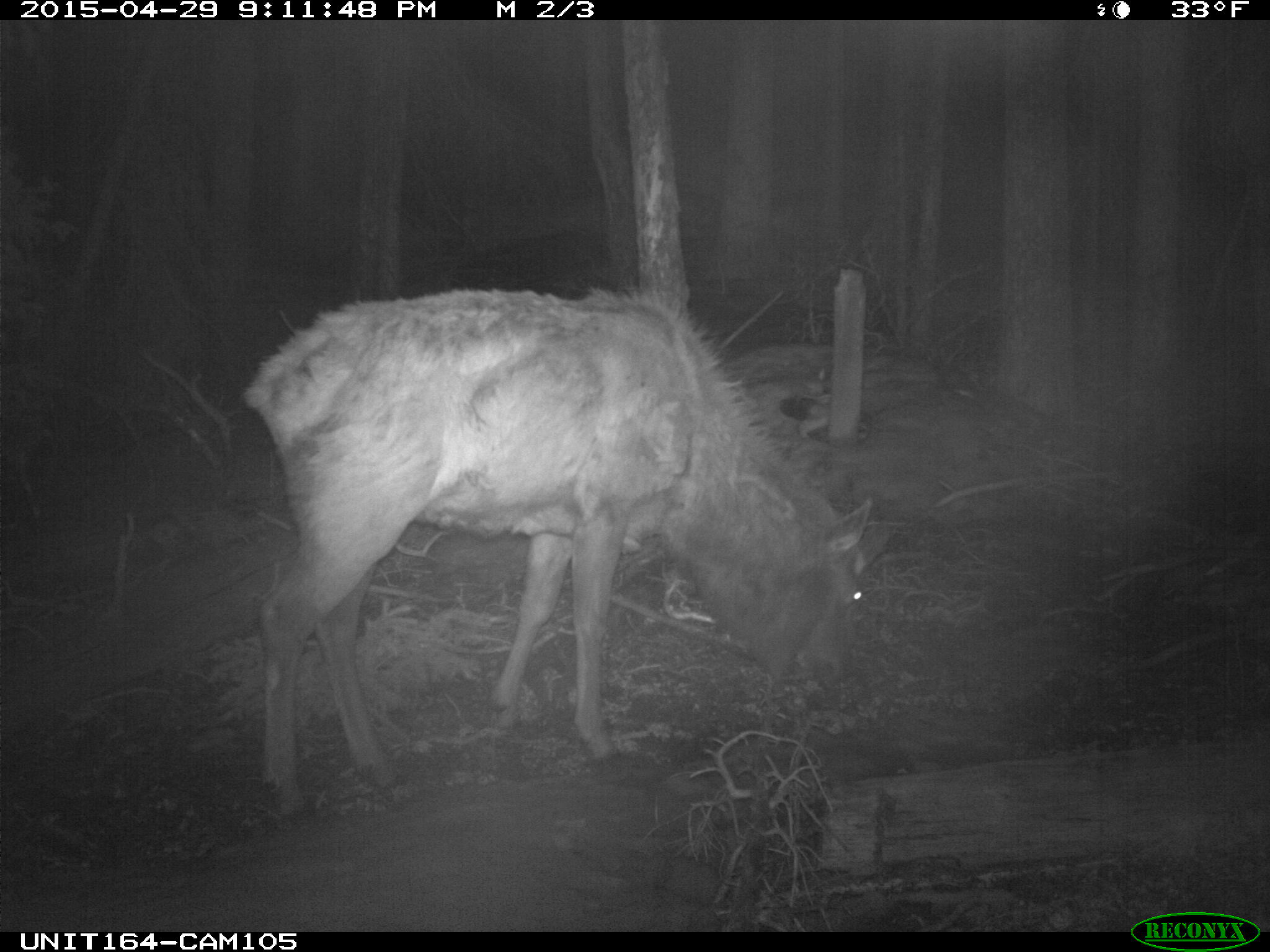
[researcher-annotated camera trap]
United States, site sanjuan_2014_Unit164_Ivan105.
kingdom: Animalia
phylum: Chordata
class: Mammalia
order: Artiodactyla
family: Cervidae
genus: Cervus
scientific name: Cervus elaphus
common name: red deer